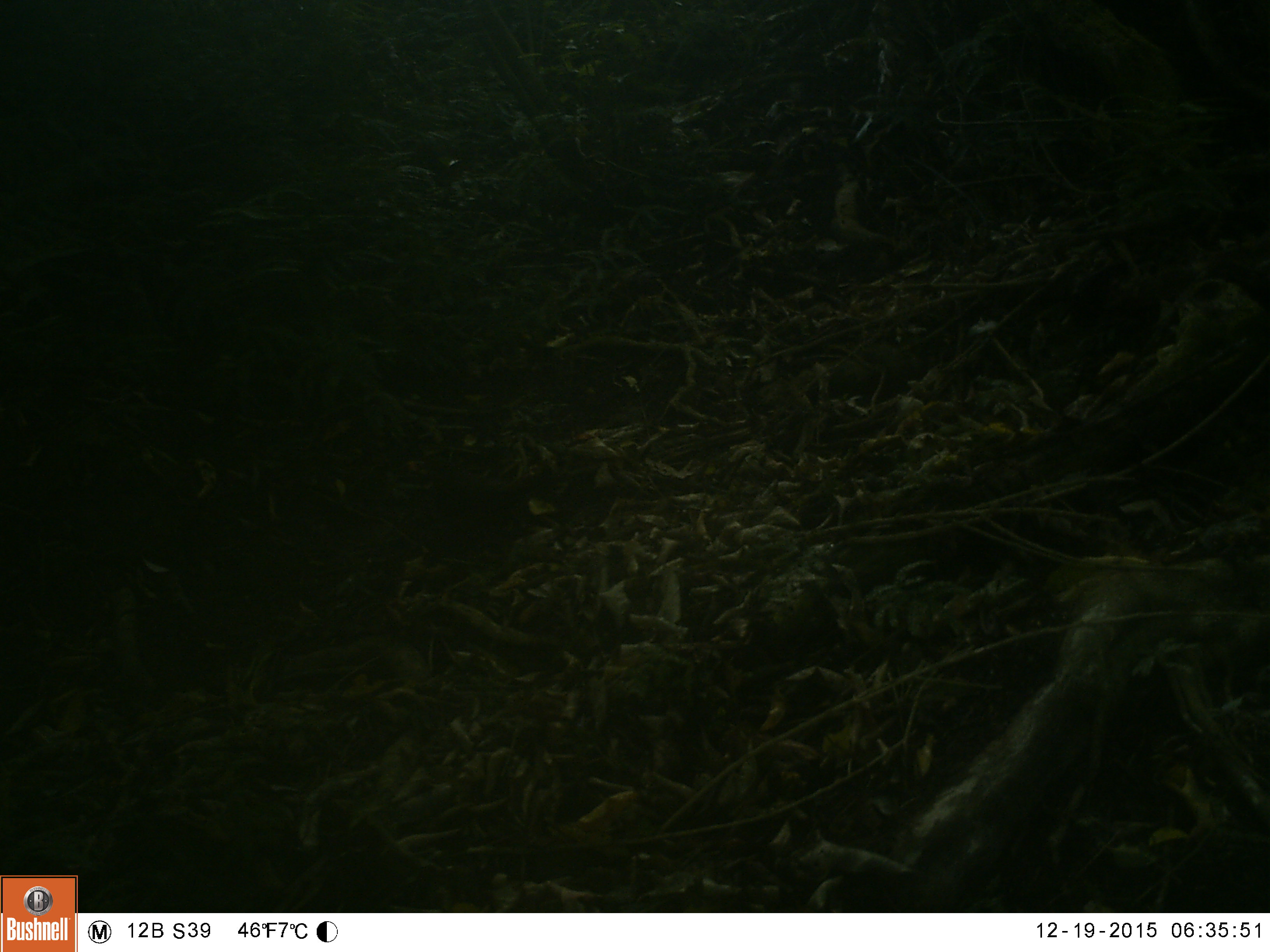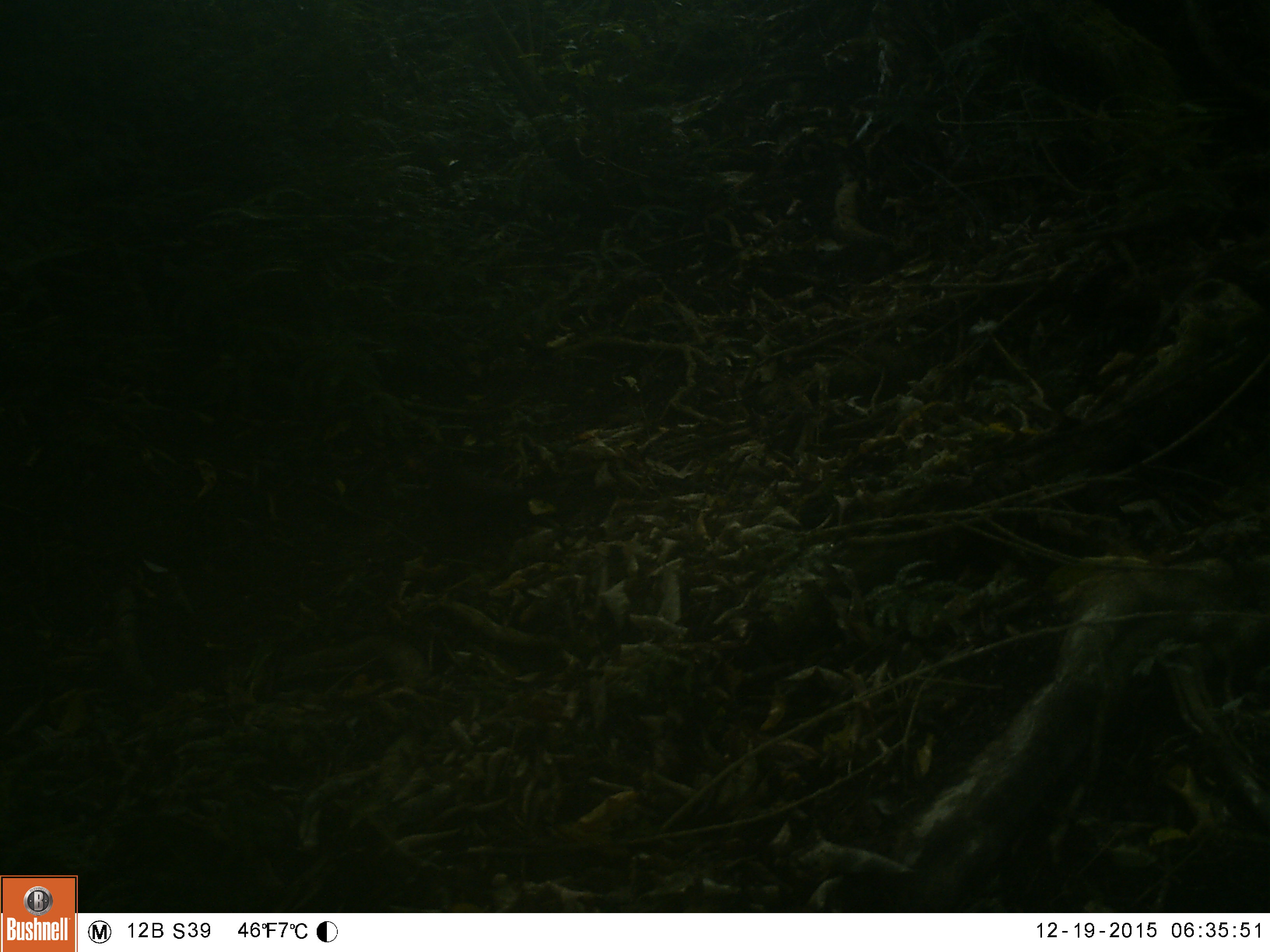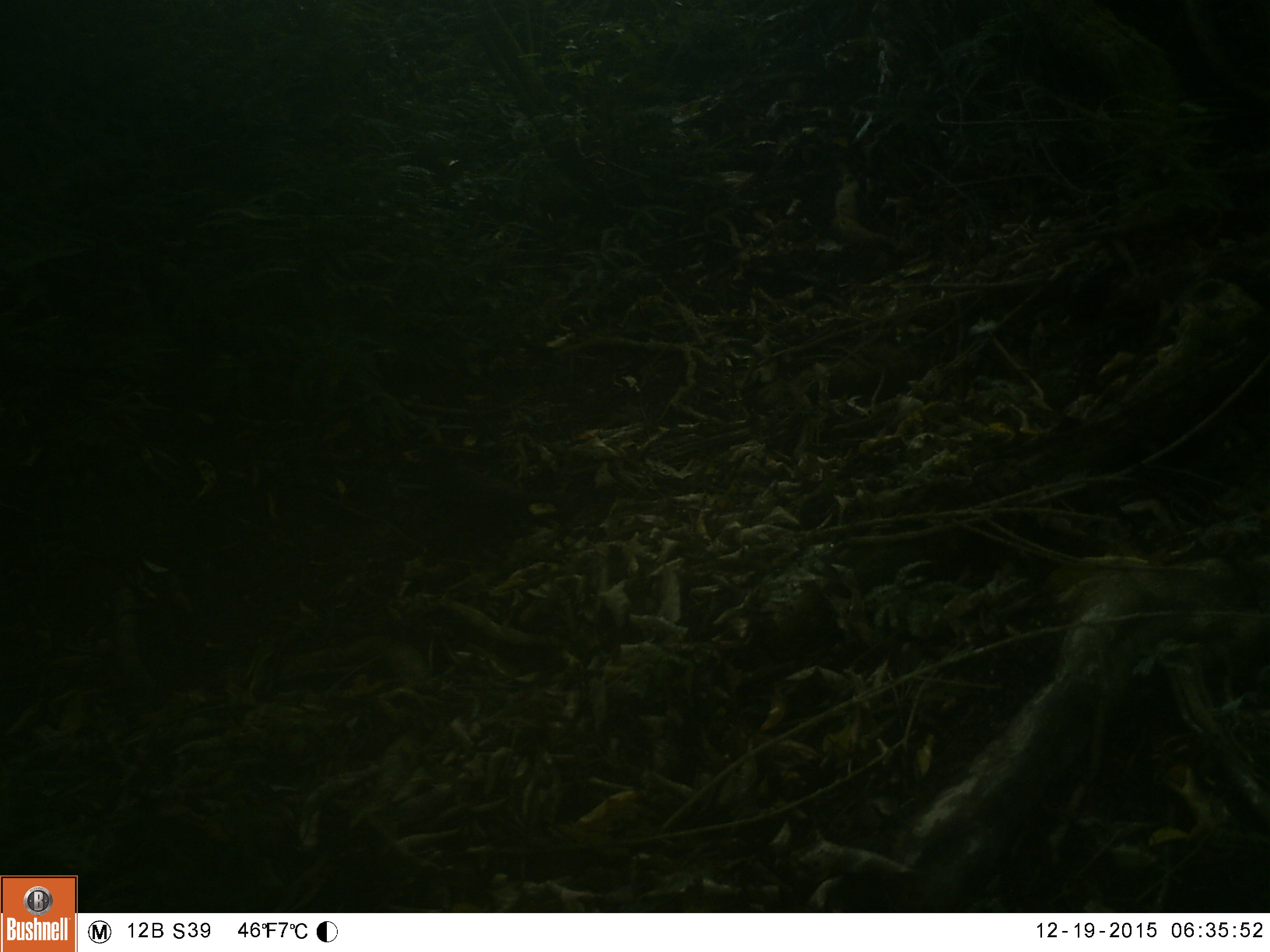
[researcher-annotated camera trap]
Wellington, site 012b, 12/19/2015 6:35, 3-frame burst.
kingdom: Animalia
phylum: Chordata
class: Aves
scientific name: Aves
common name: bird